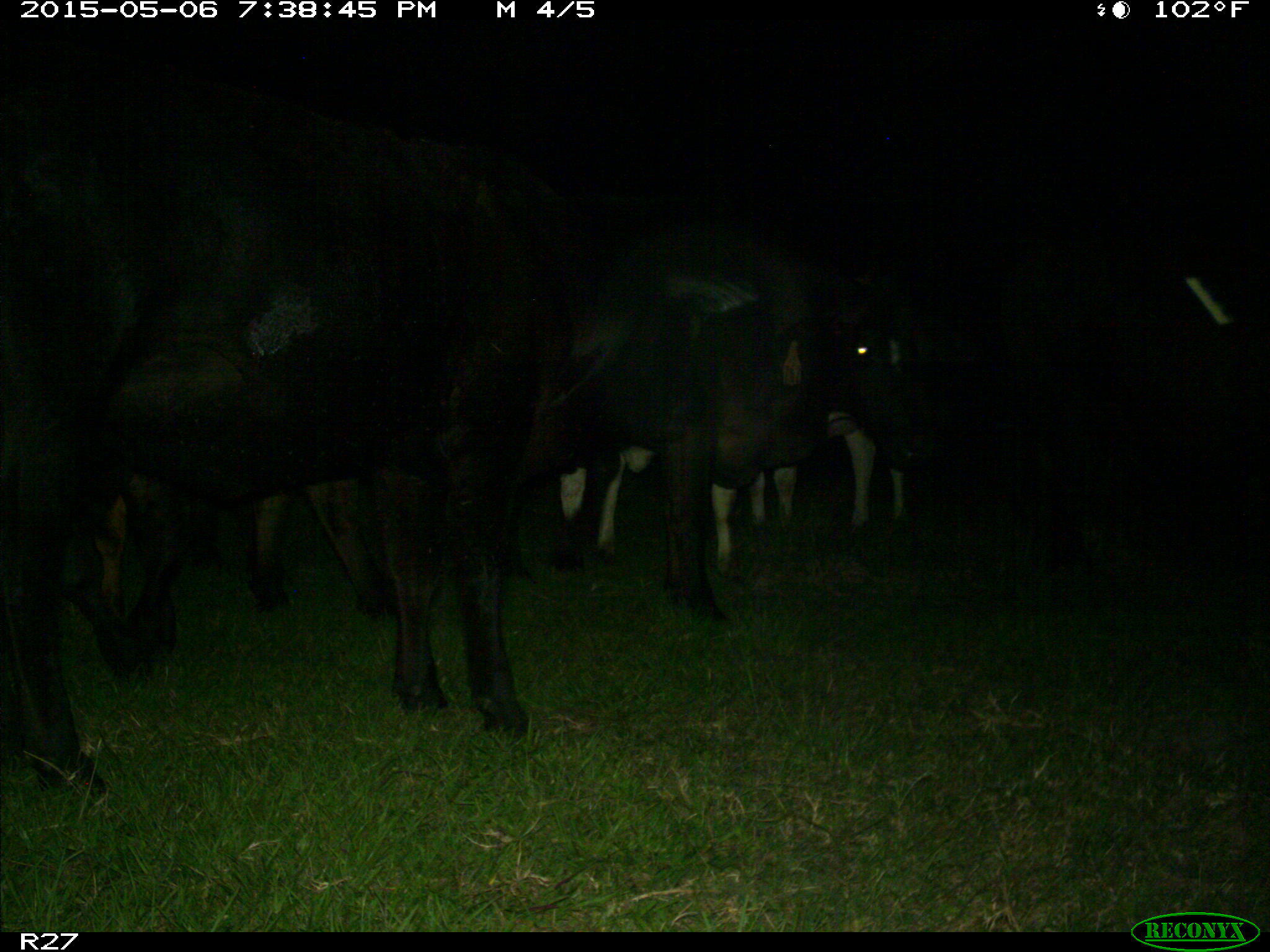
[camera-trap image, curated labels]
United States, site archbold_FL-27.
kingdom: Animalia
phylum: Chordata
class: Mammalia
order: Artiodactyla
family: Bovidae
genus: Bos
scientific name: Bos taurus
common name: domestic cow